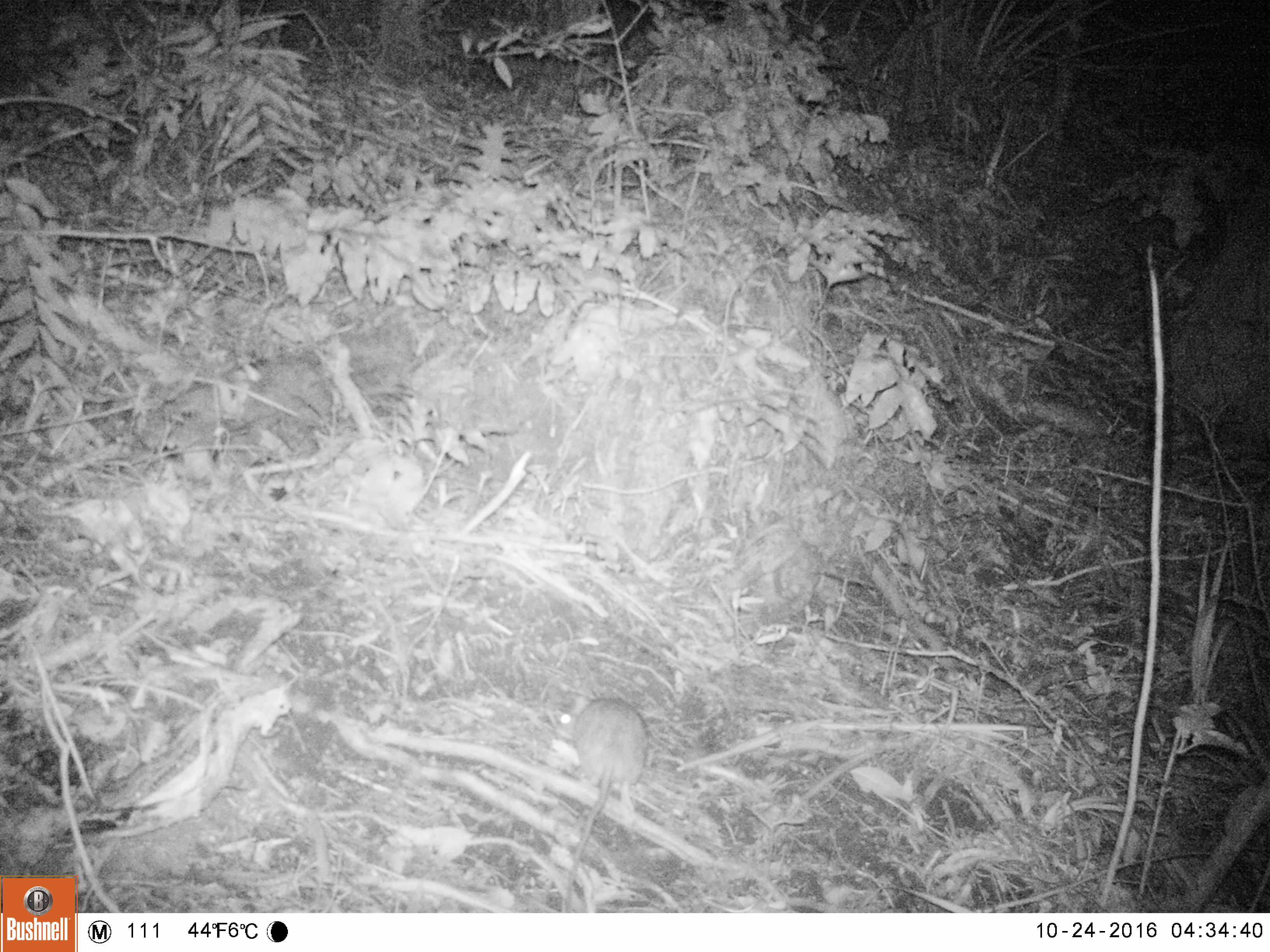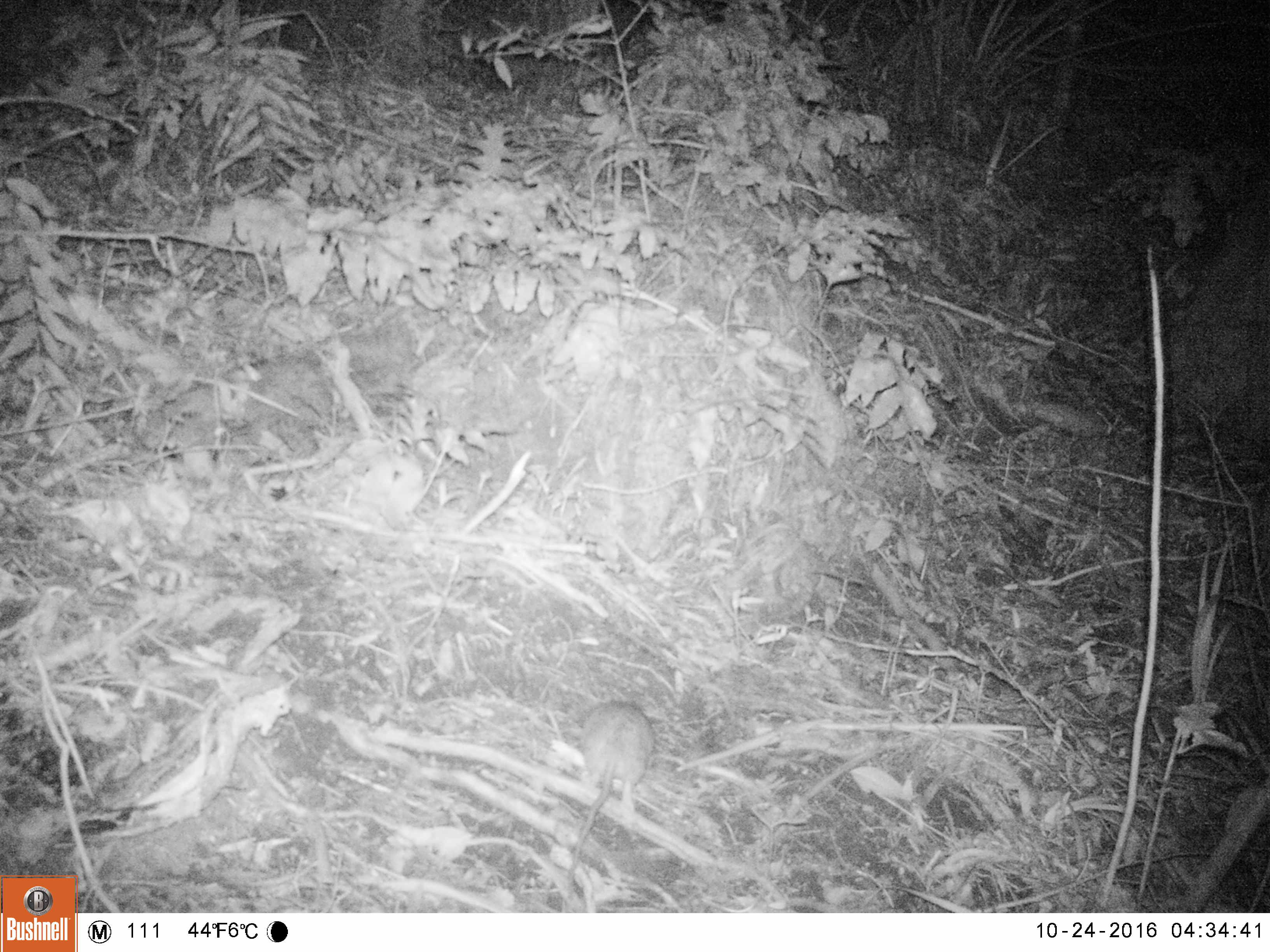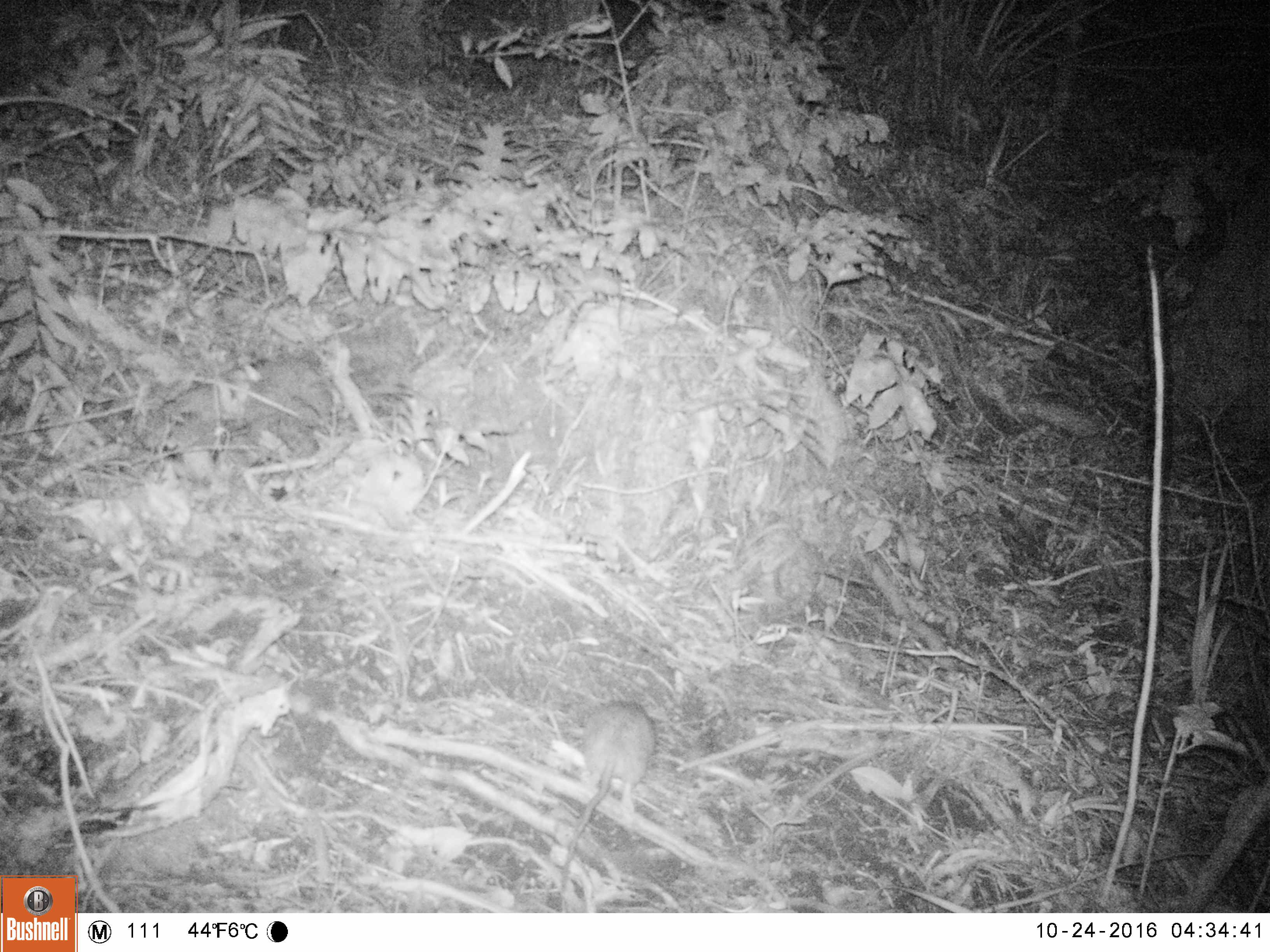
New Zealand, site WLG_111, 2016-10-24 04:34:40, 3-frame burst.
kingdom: Animalia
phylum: Chordata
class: Mammalia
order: Rodentia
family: Muridae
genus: Rattus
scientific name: Rattus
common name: rat